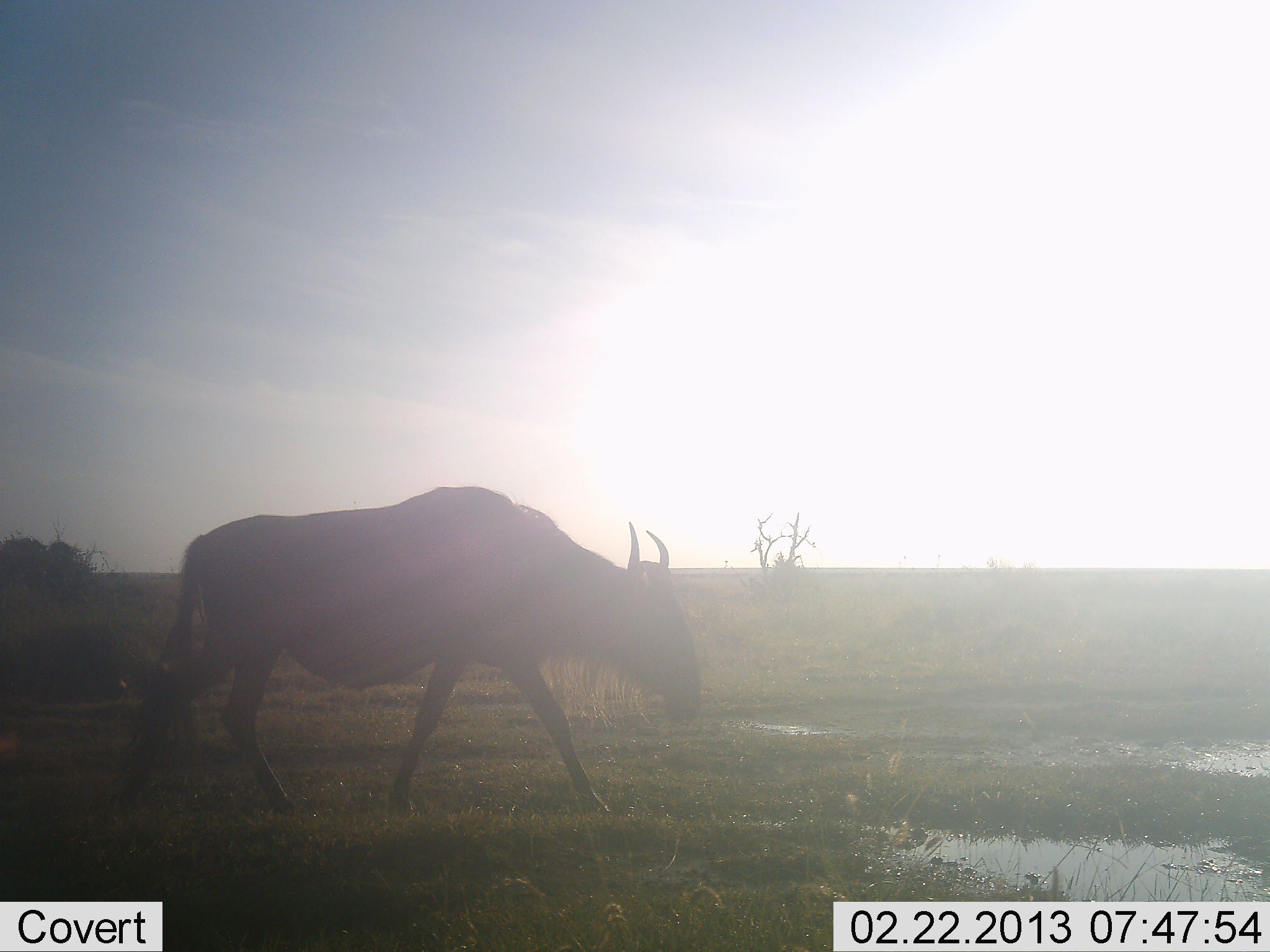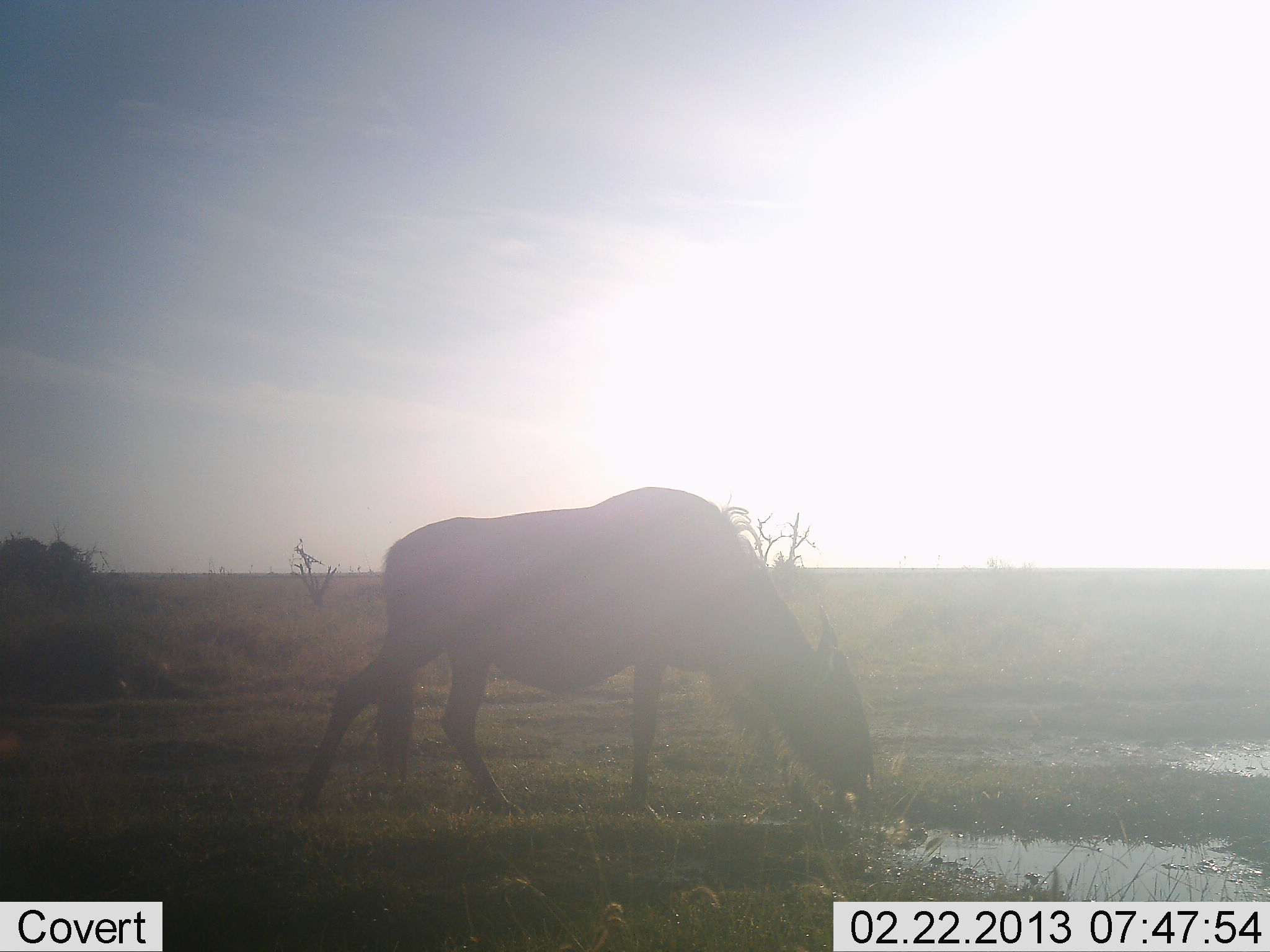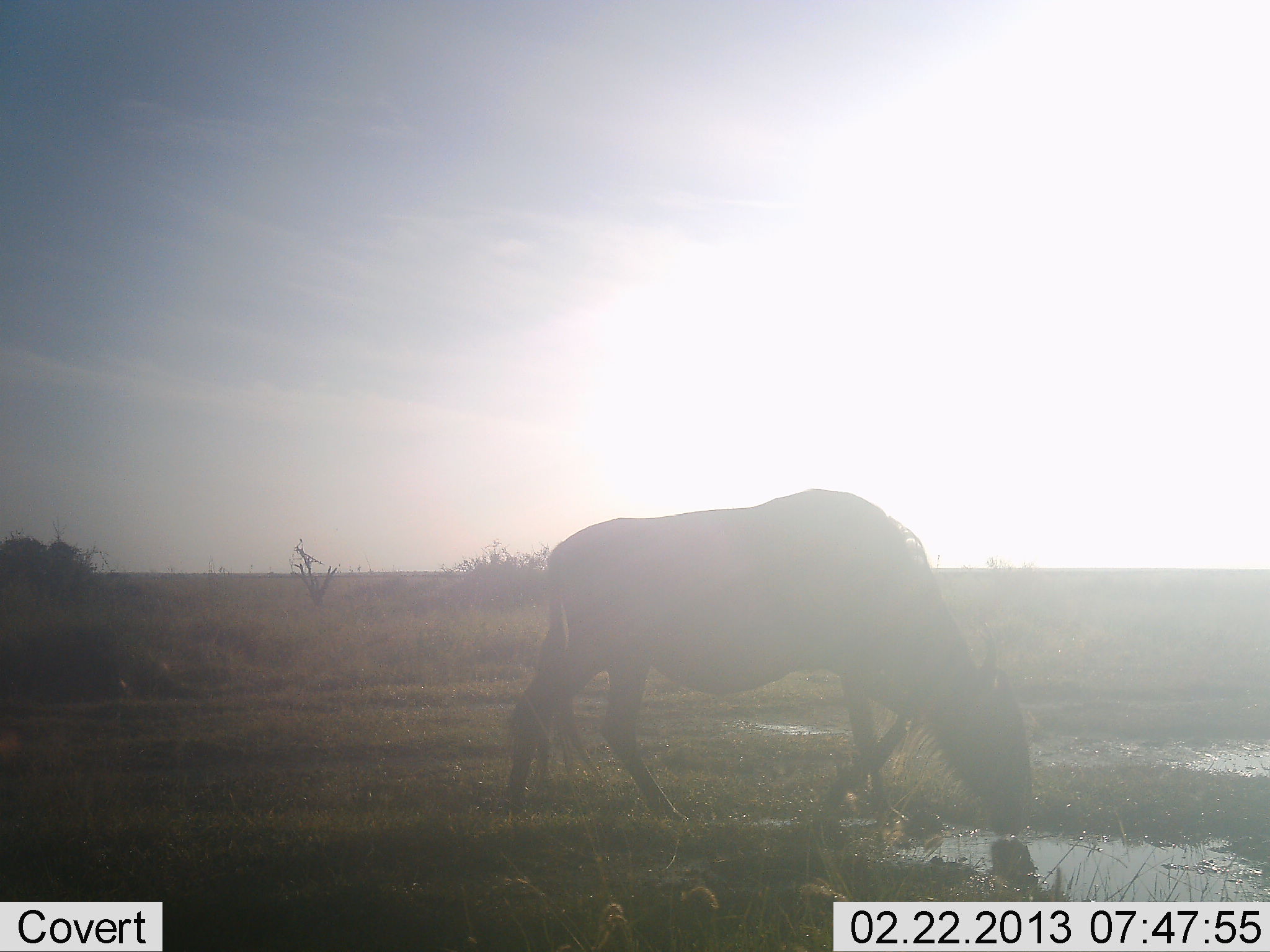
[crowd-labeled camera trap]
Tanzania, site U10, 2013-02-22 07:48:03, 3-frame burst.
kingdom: Animalia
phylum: Chordata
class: Mammalia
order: Artiodactyla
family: Bovidae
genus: Connochaetes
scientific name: Connochaetes taurinus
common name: blue wildebeest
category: wildebeest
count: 1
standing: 4%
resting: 0%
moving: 70%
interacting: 0%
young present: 0%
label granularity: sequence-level